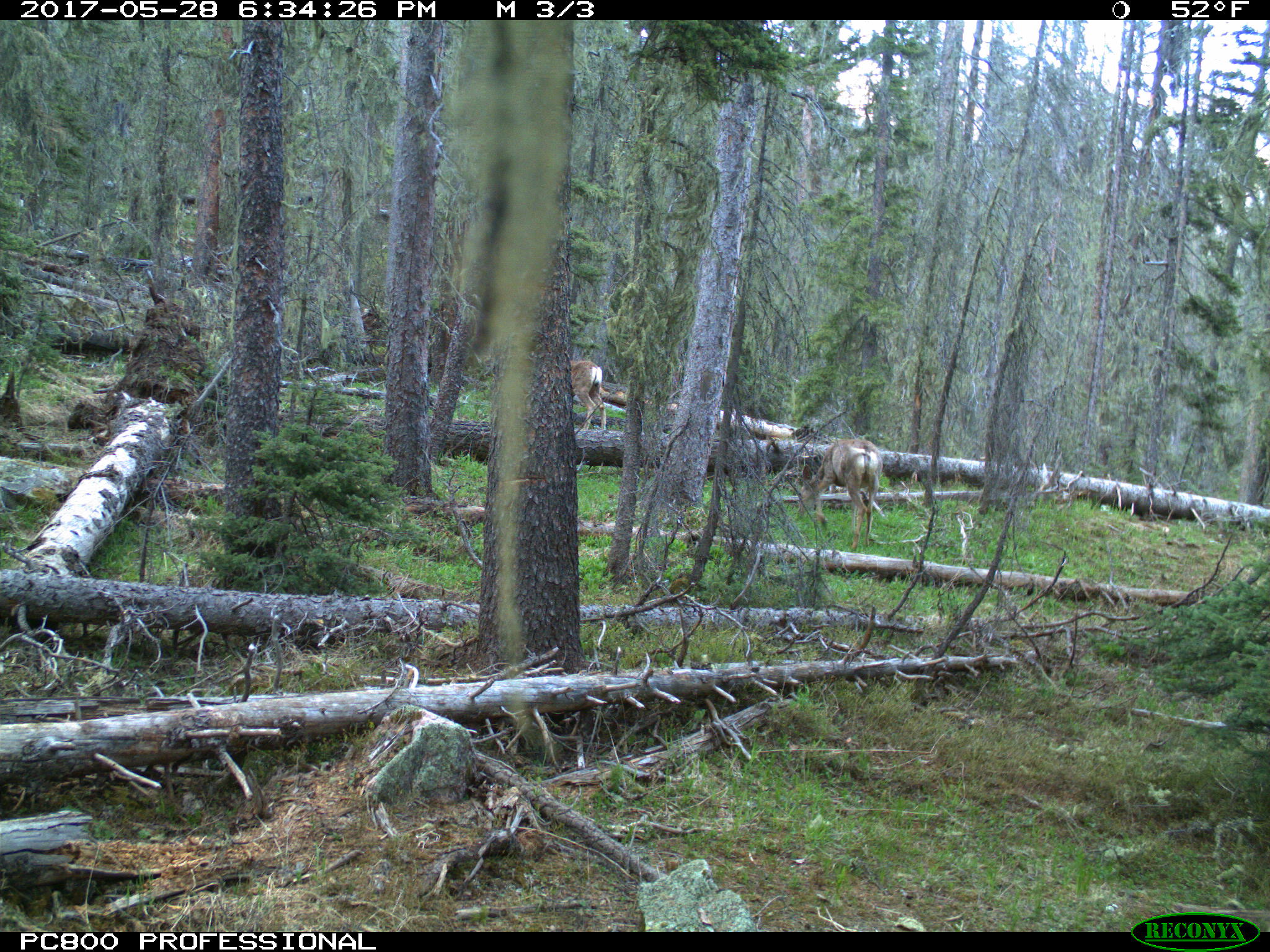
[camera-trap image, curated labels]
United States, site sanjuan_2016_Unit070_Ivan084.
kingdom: Animalia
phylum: Chordata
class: Mammalia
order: Artiodactyla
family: Cervidae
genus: Odocoileus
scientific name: Odocoileus hemionus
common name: mule deer